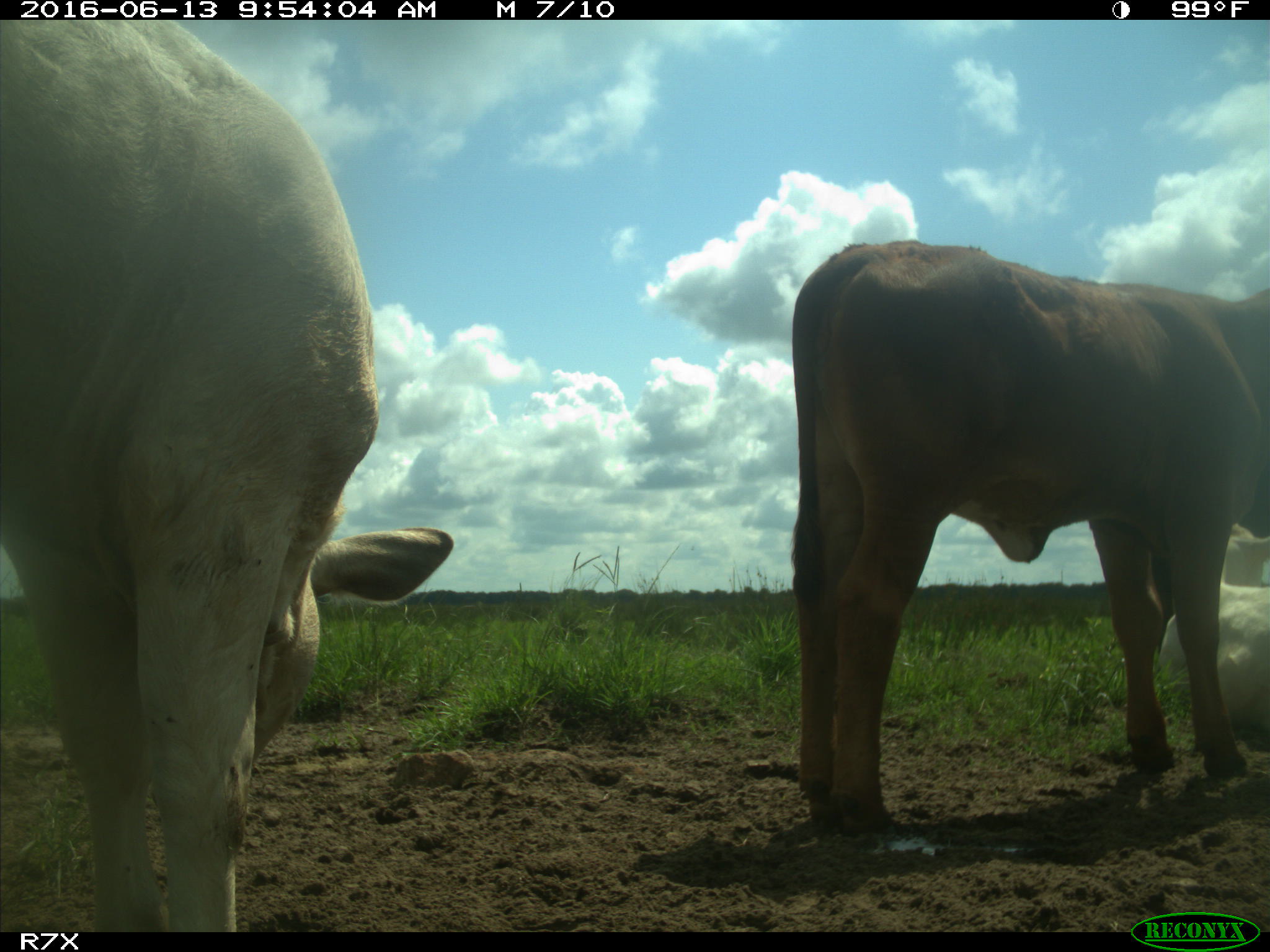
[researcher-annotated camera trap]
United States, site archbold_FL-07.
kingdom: Animalia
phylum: Chordata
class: Mammalia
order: Artiodactyla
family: Bovidae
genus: Bos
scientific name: Bos taurus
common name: domestic cow